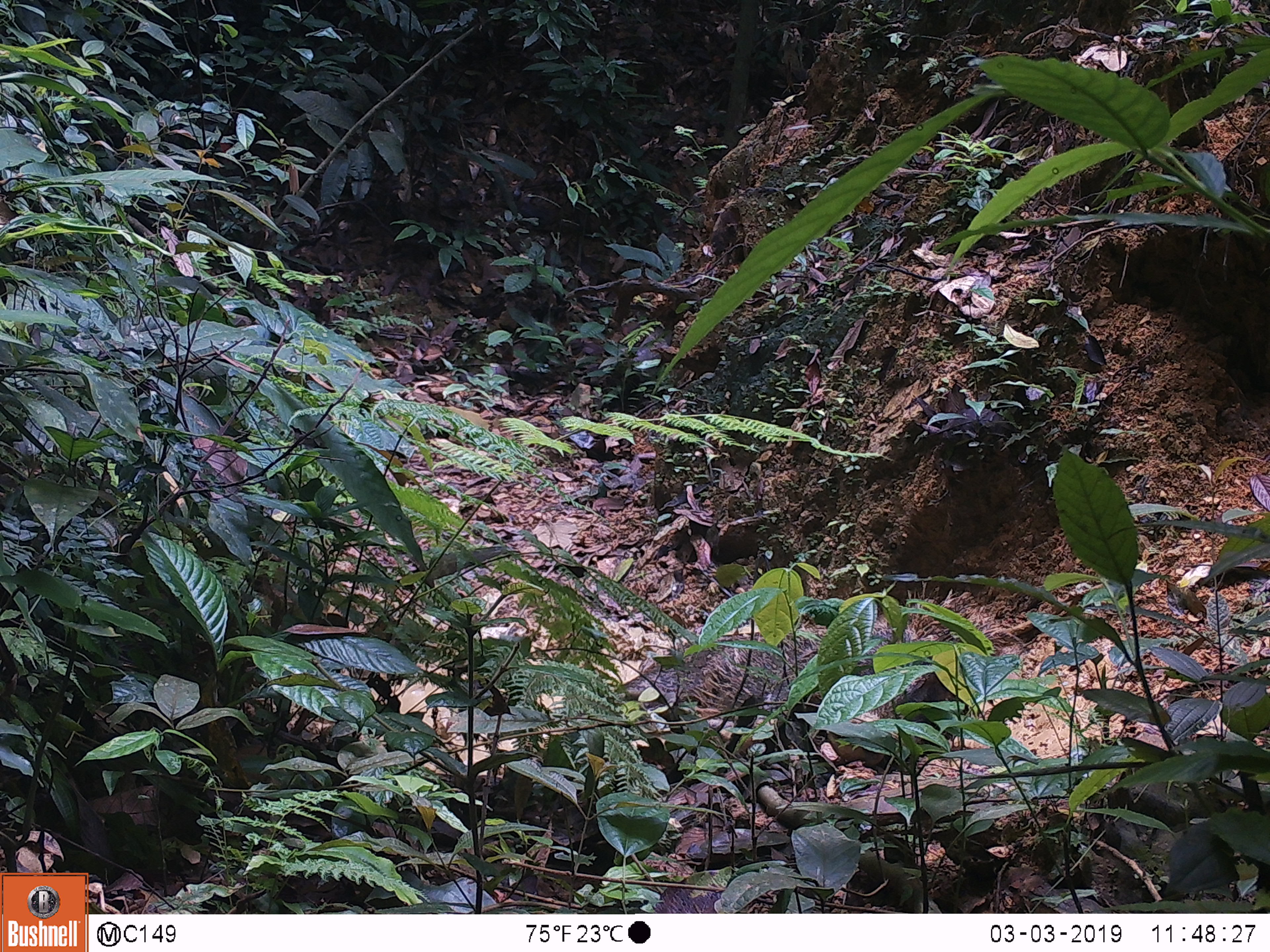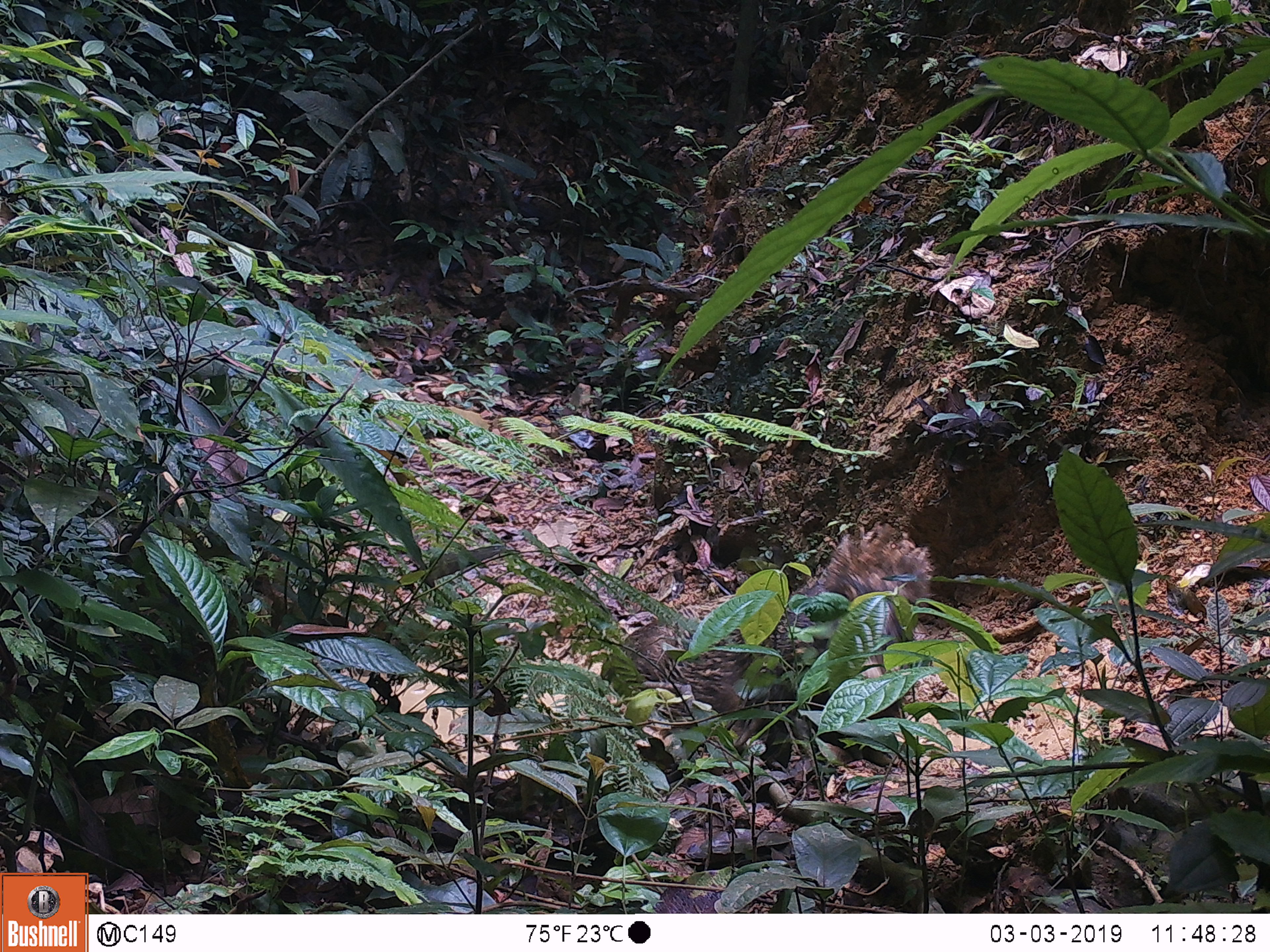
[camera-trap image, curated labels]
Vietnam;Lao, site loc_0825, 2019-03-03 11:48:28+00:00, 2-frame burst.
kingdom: Animalia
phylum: Chordata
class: Mammalia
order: Artiodactyla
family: Suidae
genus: Sus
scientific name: Sus scrofa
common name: eurasian wild pig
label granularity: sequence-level